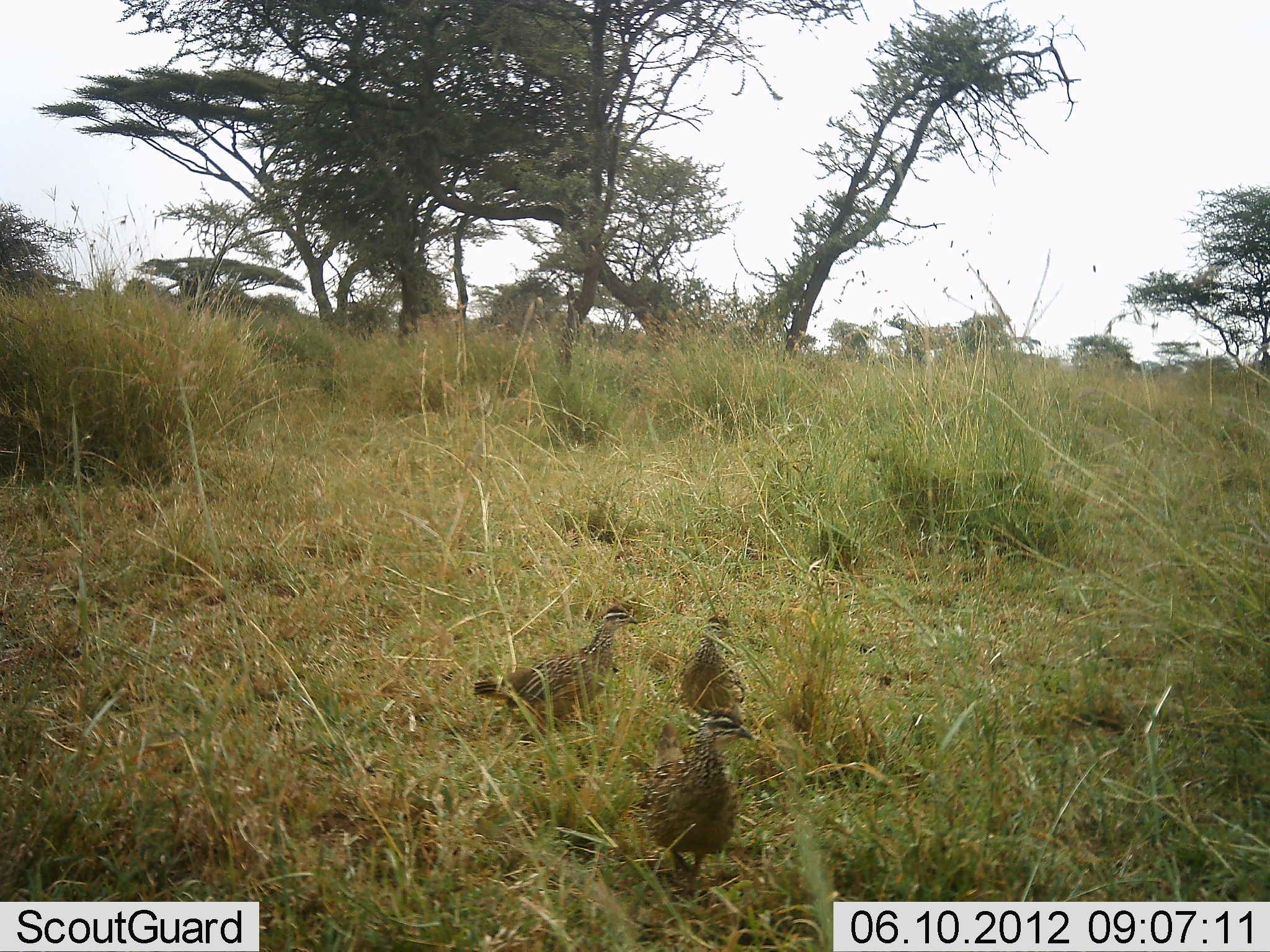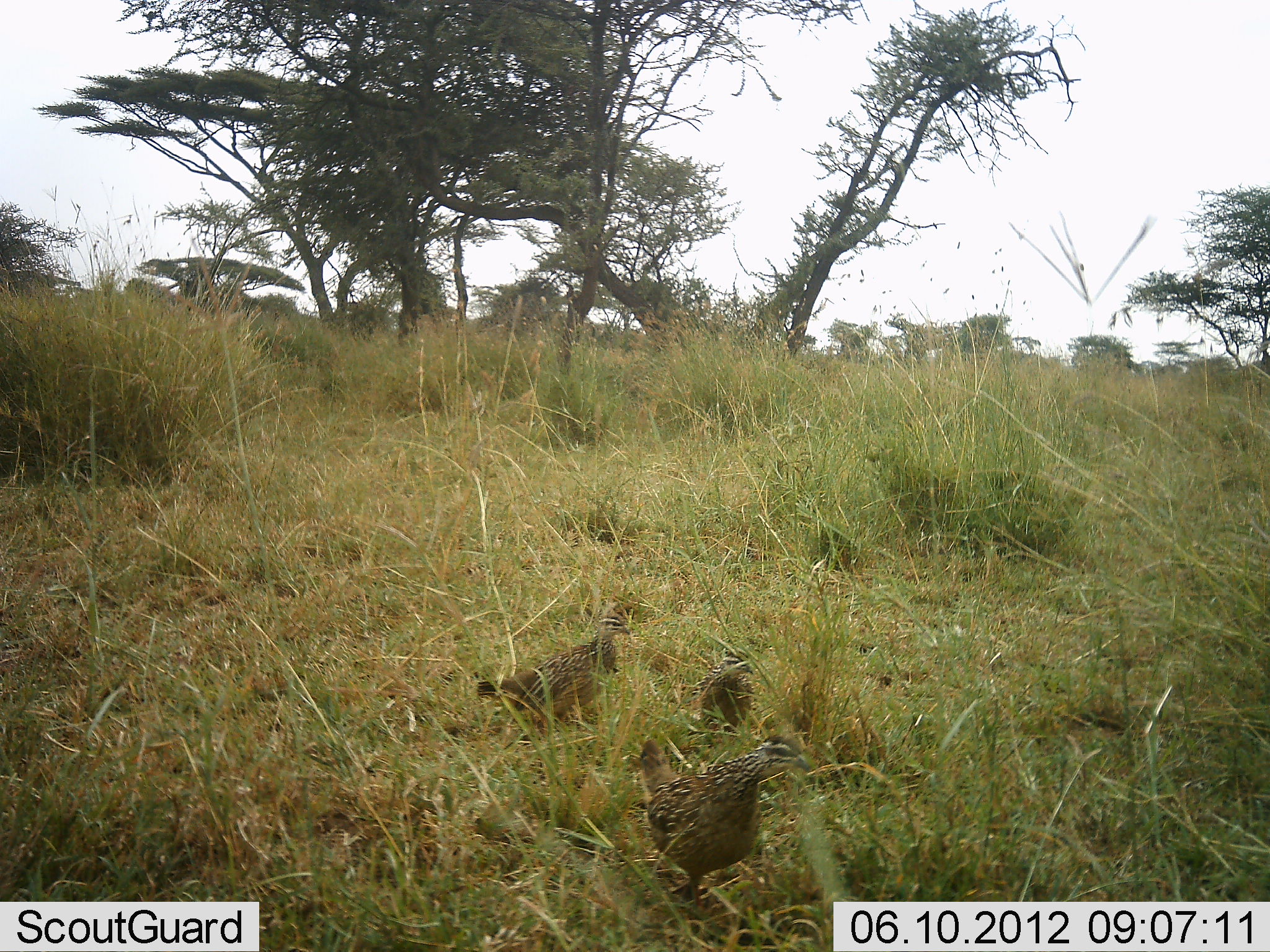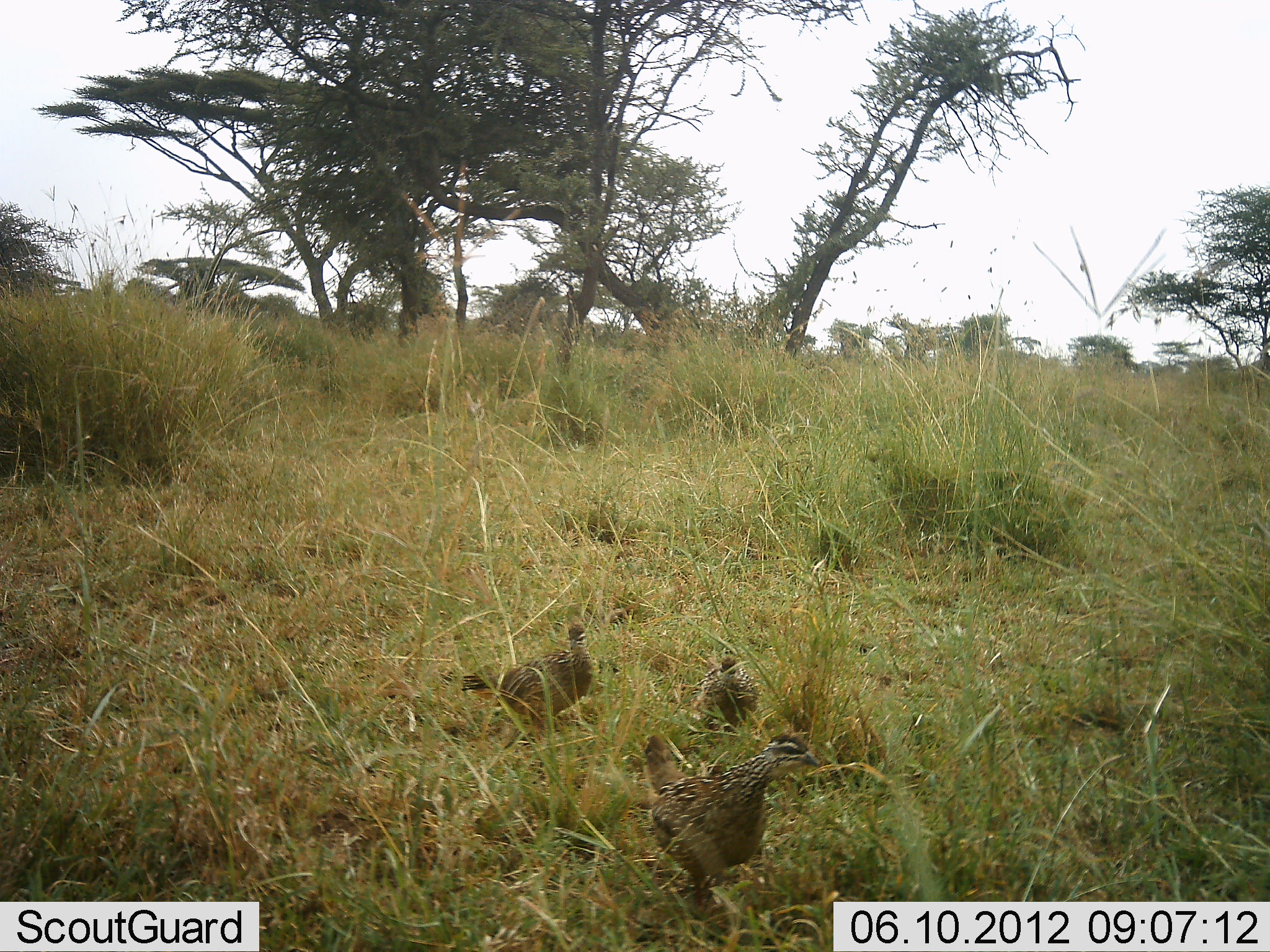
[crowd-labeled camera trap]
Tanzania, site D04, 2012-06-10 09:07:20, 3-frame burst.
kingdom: Animalia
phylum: Chordata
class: Aves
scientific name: Aves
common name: bird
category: otherbird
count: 3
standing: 40%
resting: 0%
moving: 80%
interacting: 0%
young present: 0%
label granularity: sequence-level